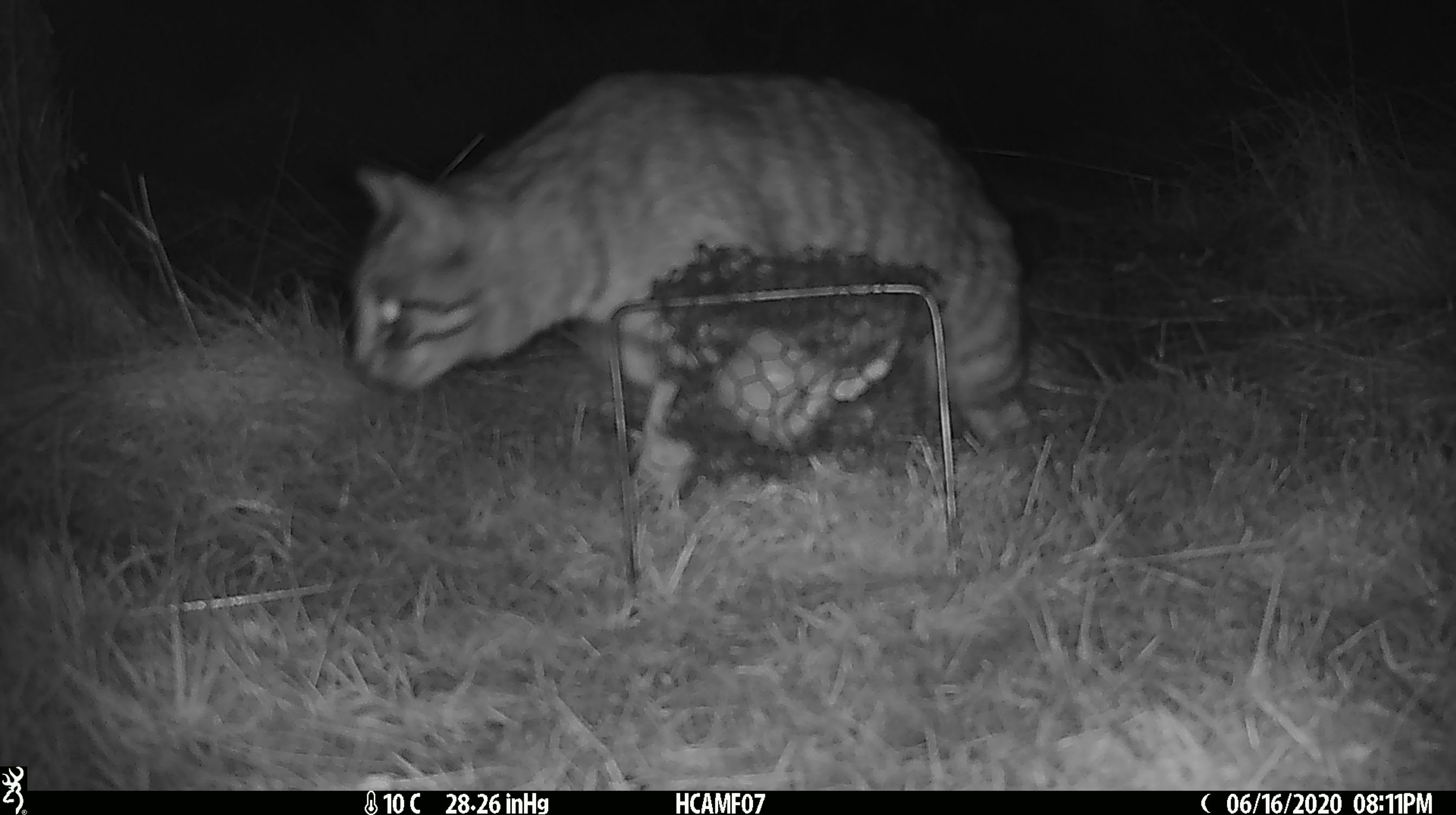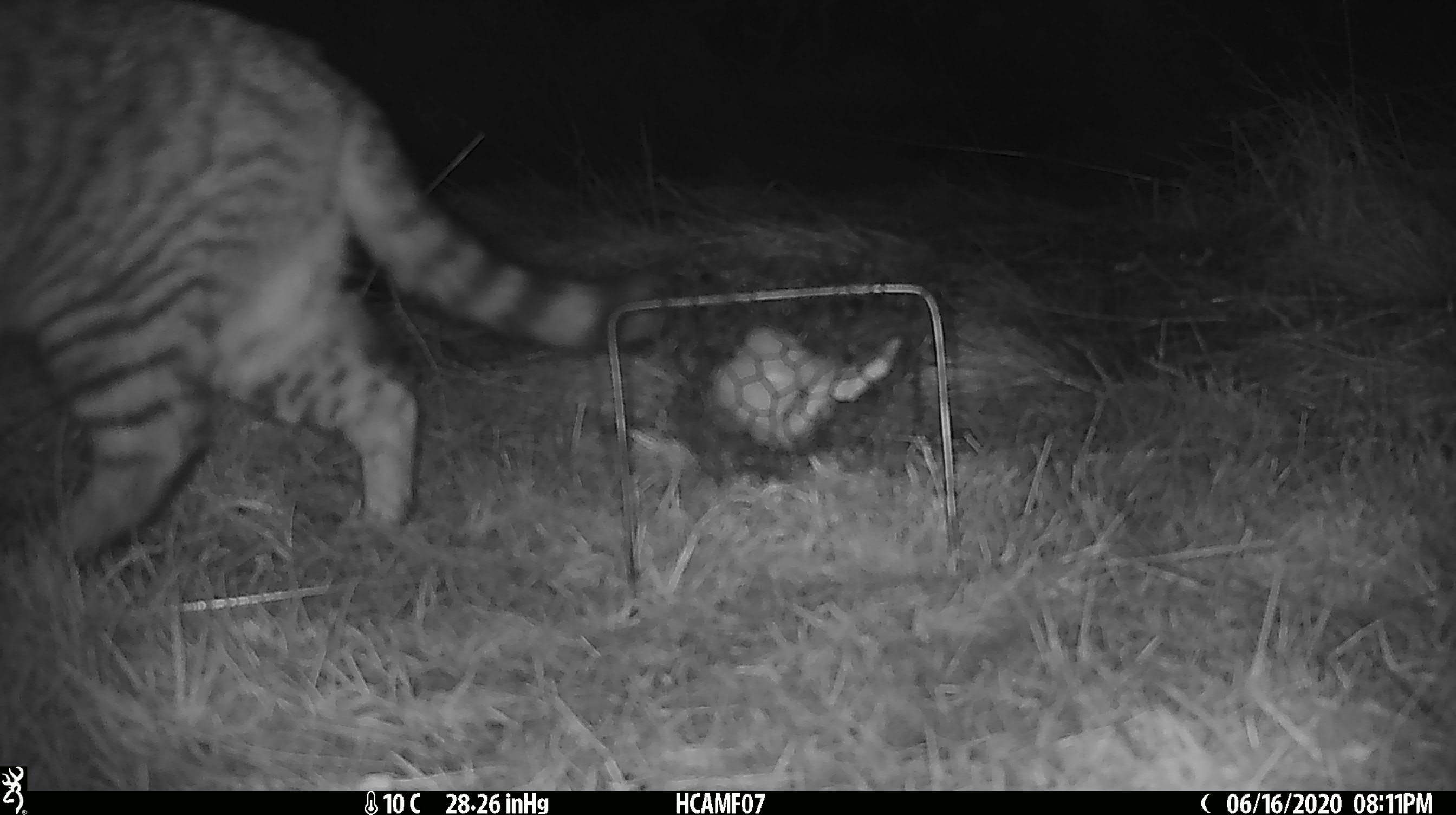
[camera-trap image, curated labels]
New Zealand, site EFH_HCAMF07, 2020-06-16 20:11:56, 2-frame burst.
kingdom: Animalia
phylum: Chordata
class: Mammalia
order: Carnivora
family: Felidae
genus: Felis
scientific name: Felis catus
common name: domestic cat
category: cat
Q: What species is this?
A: Cat (domestic cat) (Felis catus).